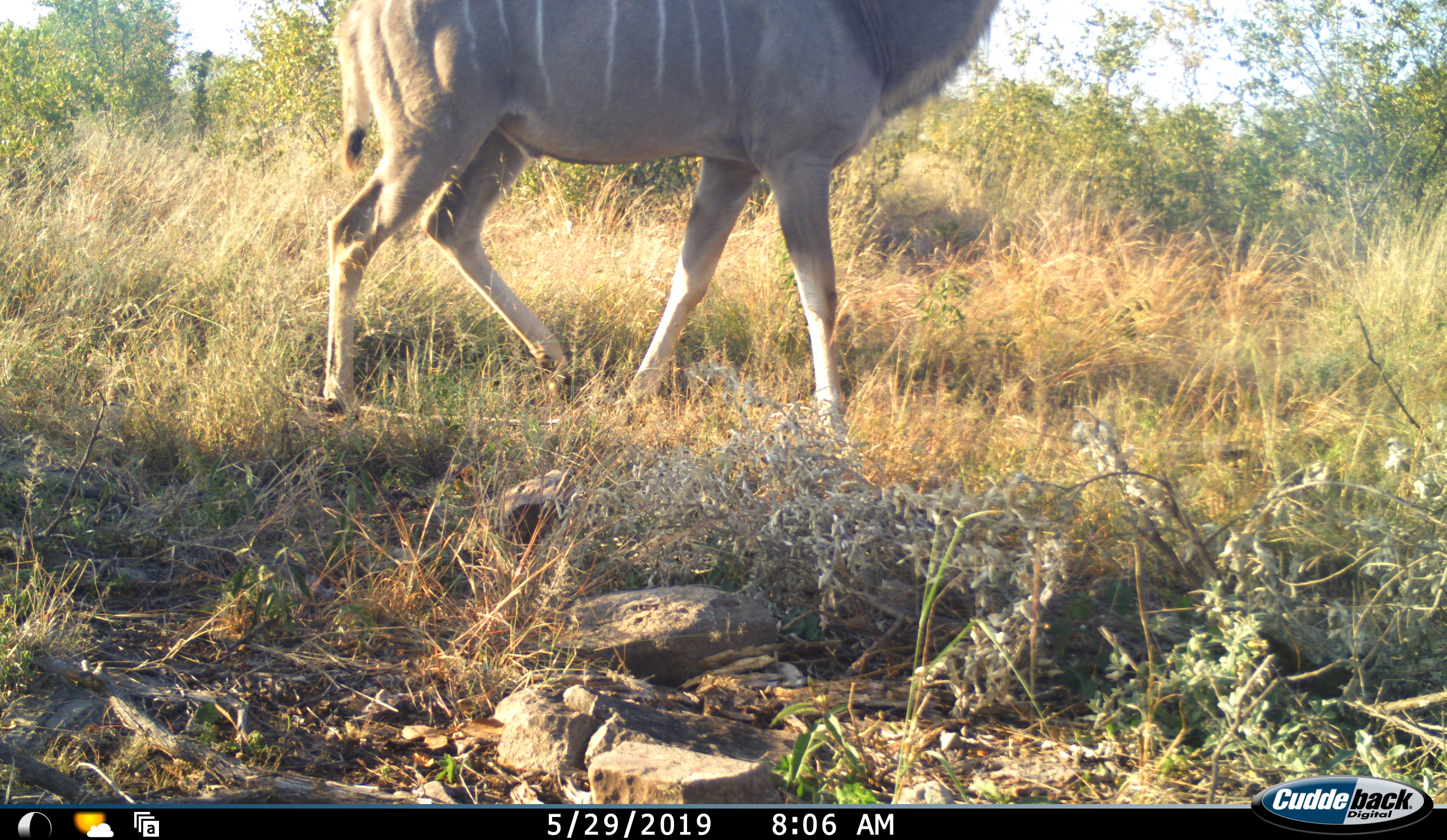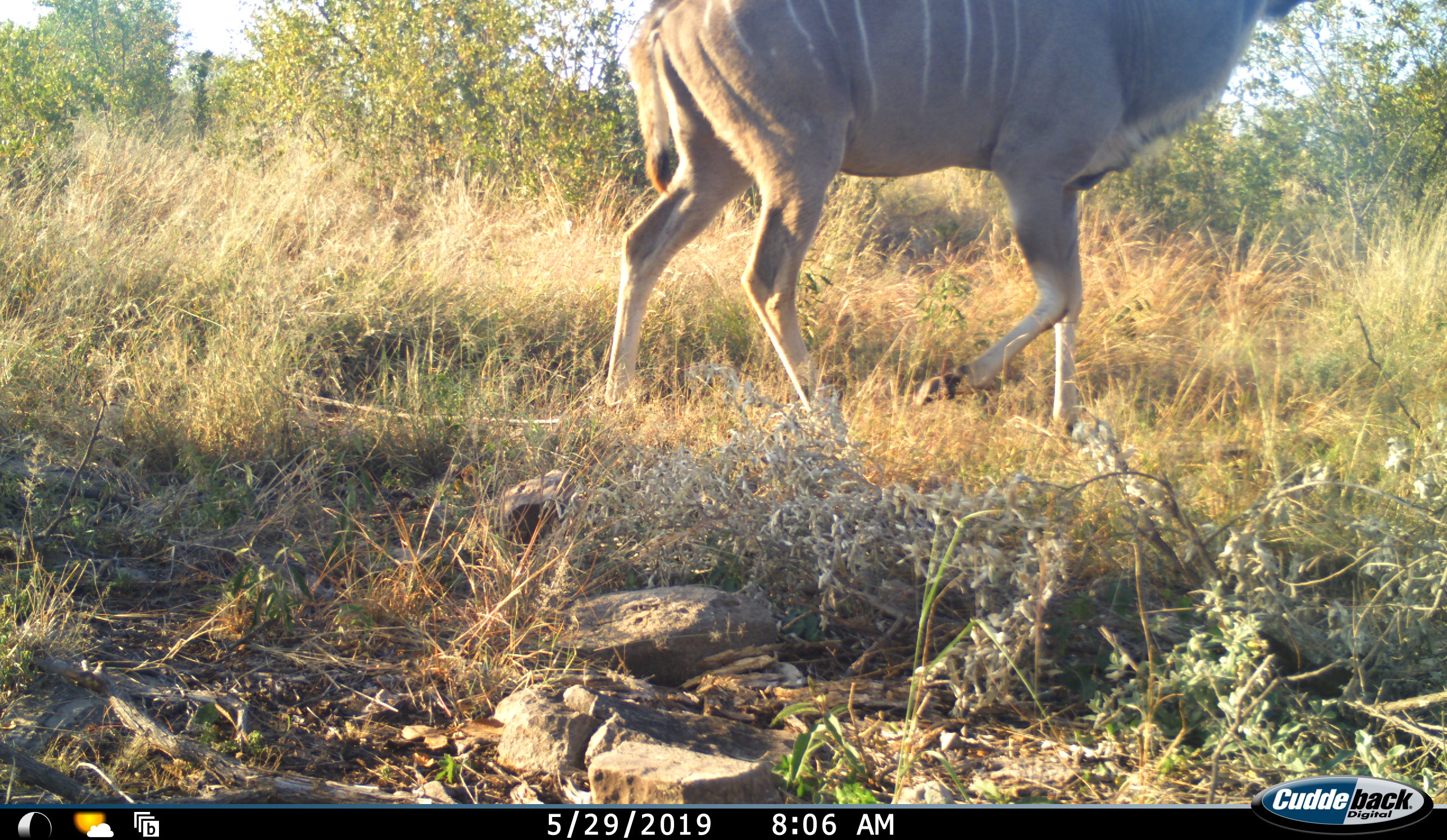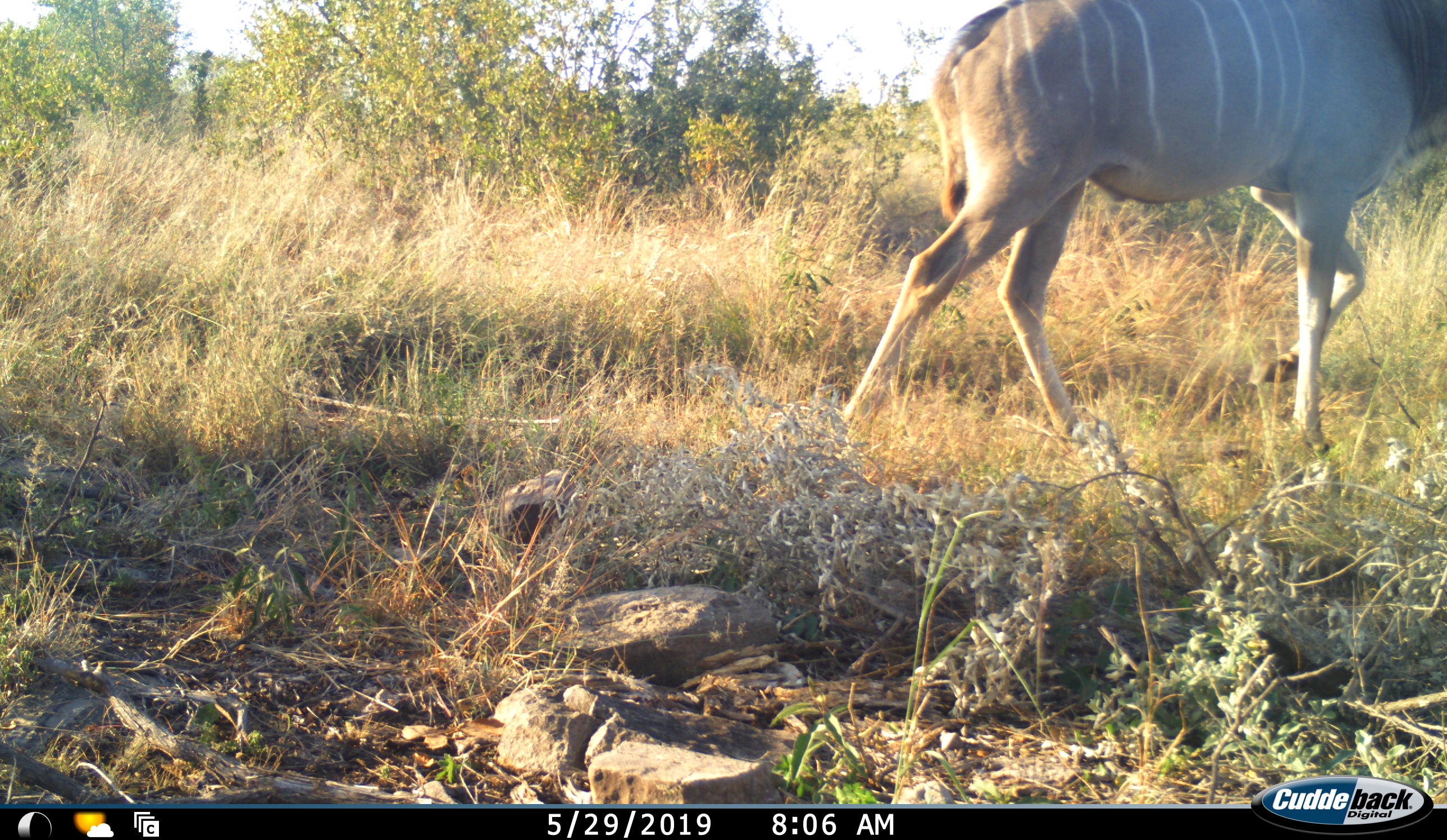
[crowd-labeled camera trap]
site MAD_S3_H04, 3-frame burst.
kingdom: Animalia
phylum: Chordata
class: Mammalia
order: Artiodactyla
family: Bovidae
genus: Tragelaphus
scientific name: Tragelaphus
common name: kudu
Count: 1.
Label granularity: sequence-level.